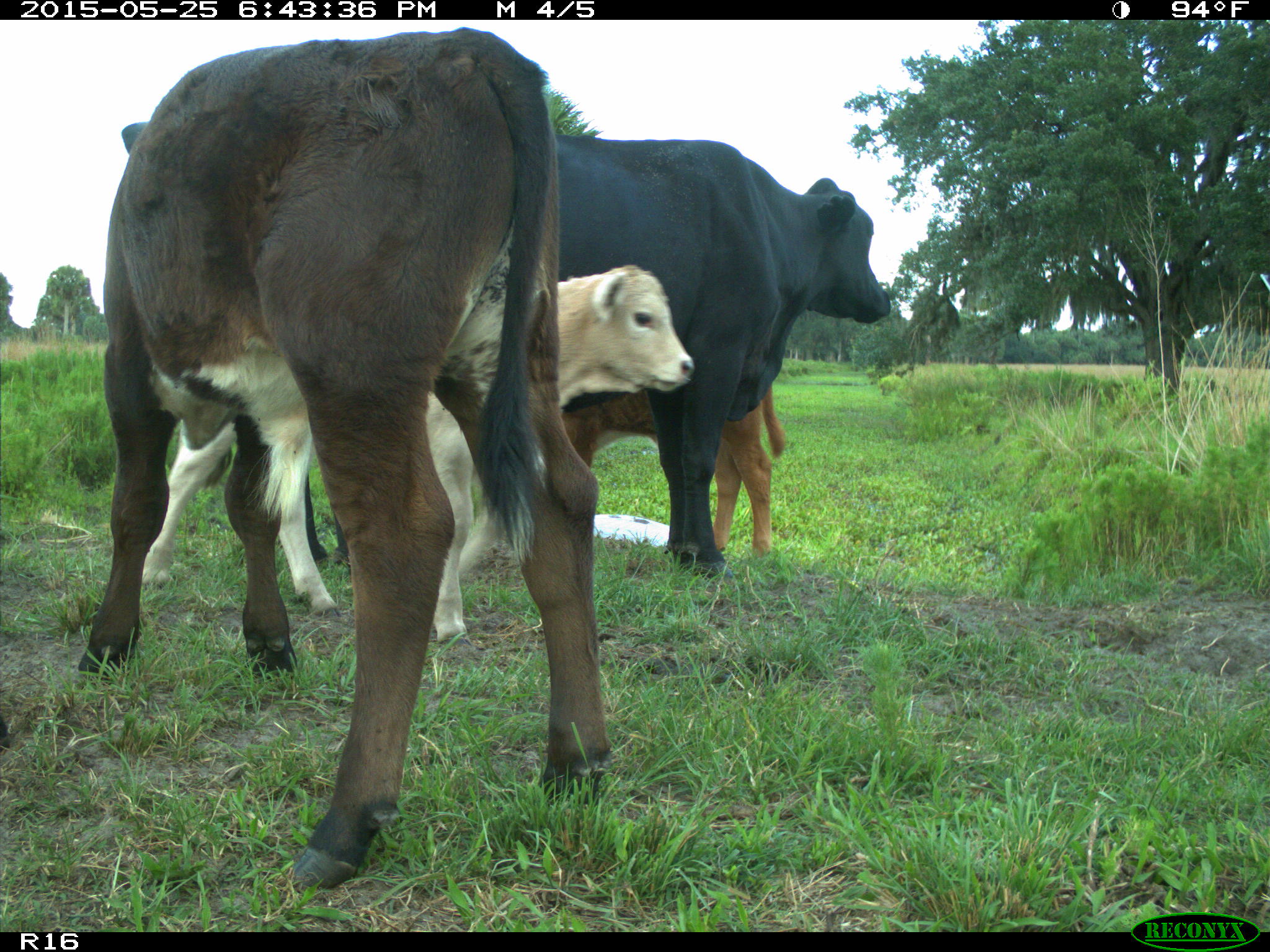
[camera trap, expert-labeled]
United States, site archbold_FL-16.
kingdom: Animalia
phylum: Chordata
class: Mammalia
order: Artiodactyla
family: Bovidae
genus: Bos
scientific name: Bos taurus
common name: domestic cow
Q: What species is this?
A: Bos taurus (domestic cow).